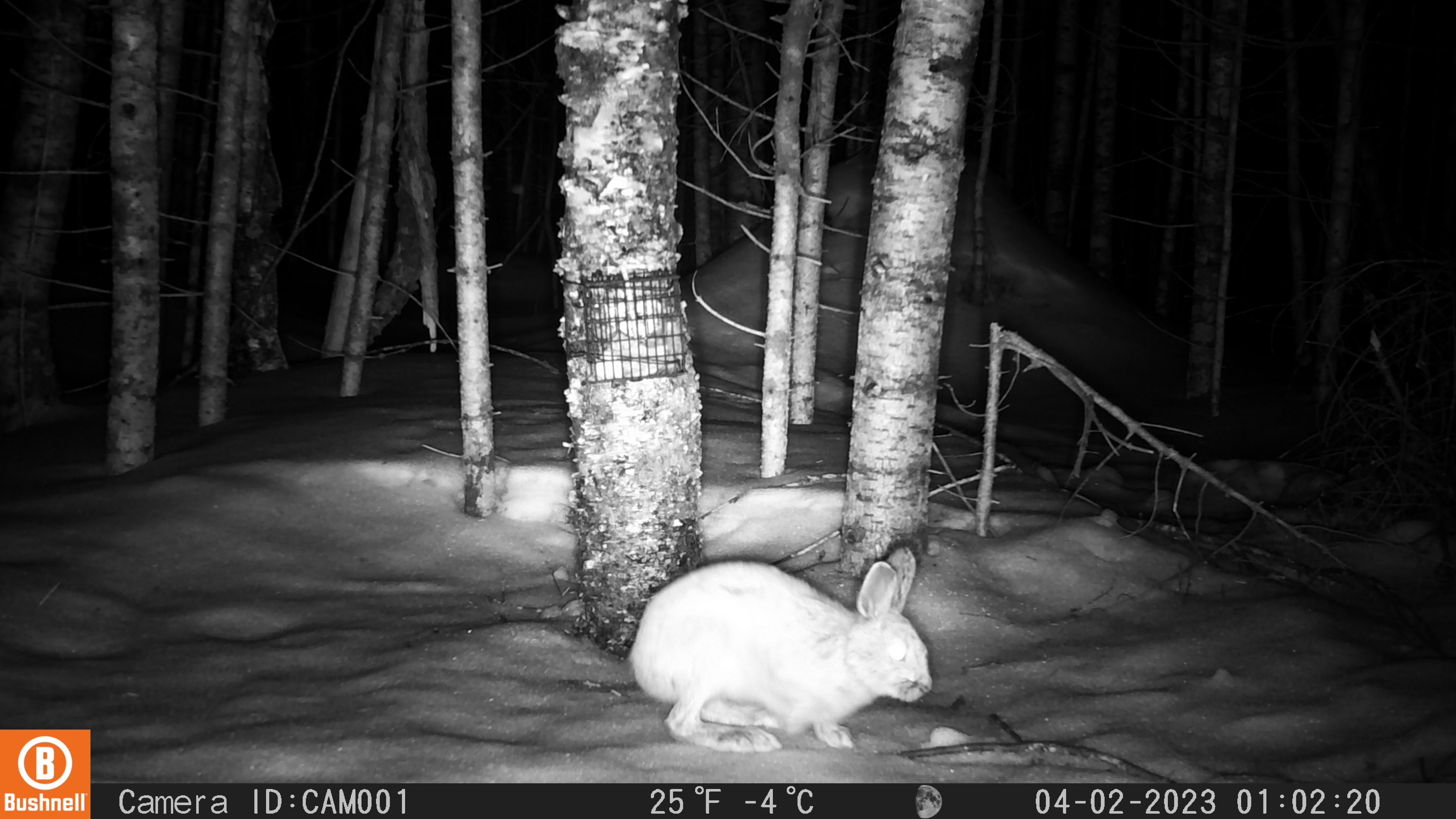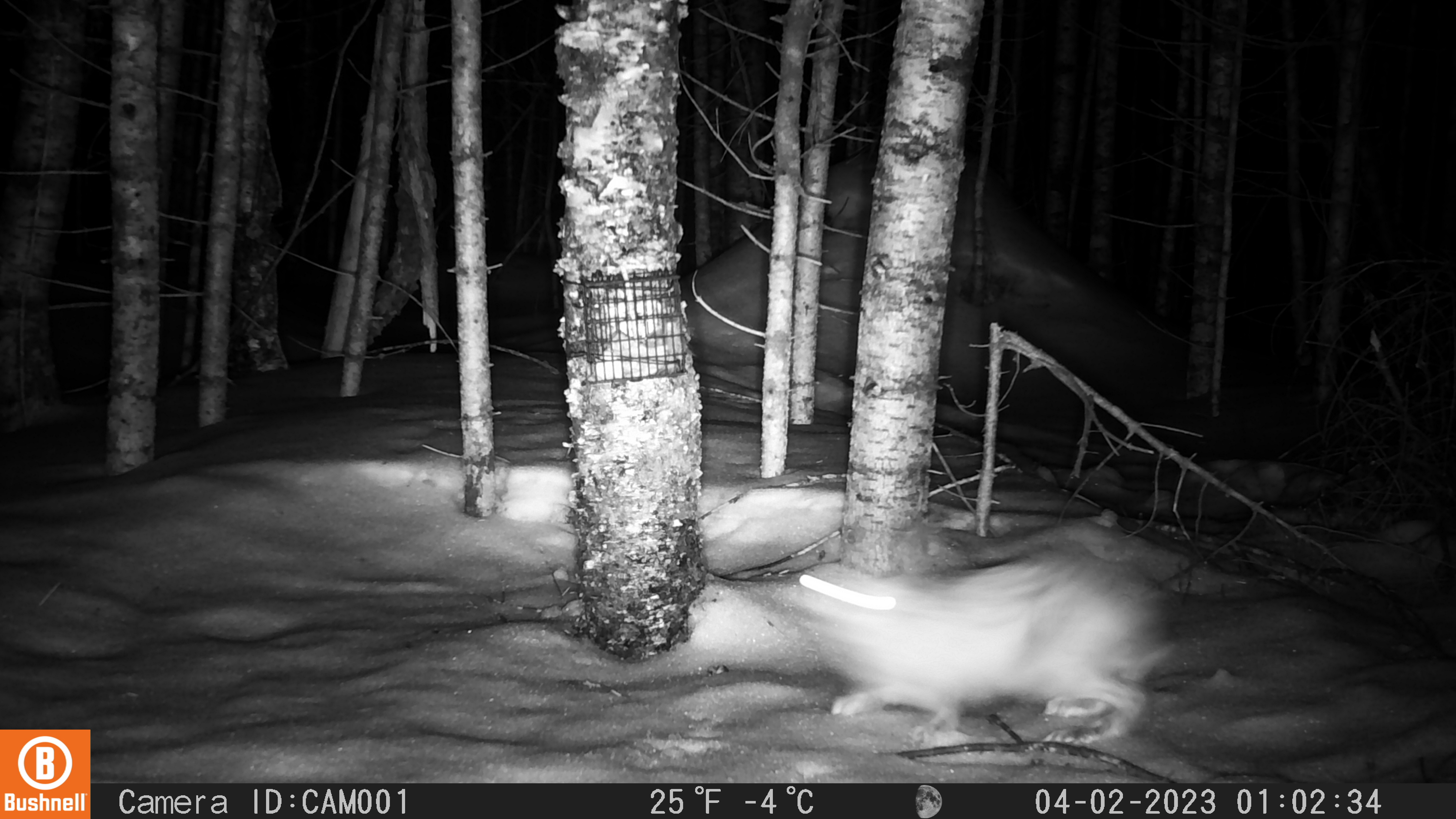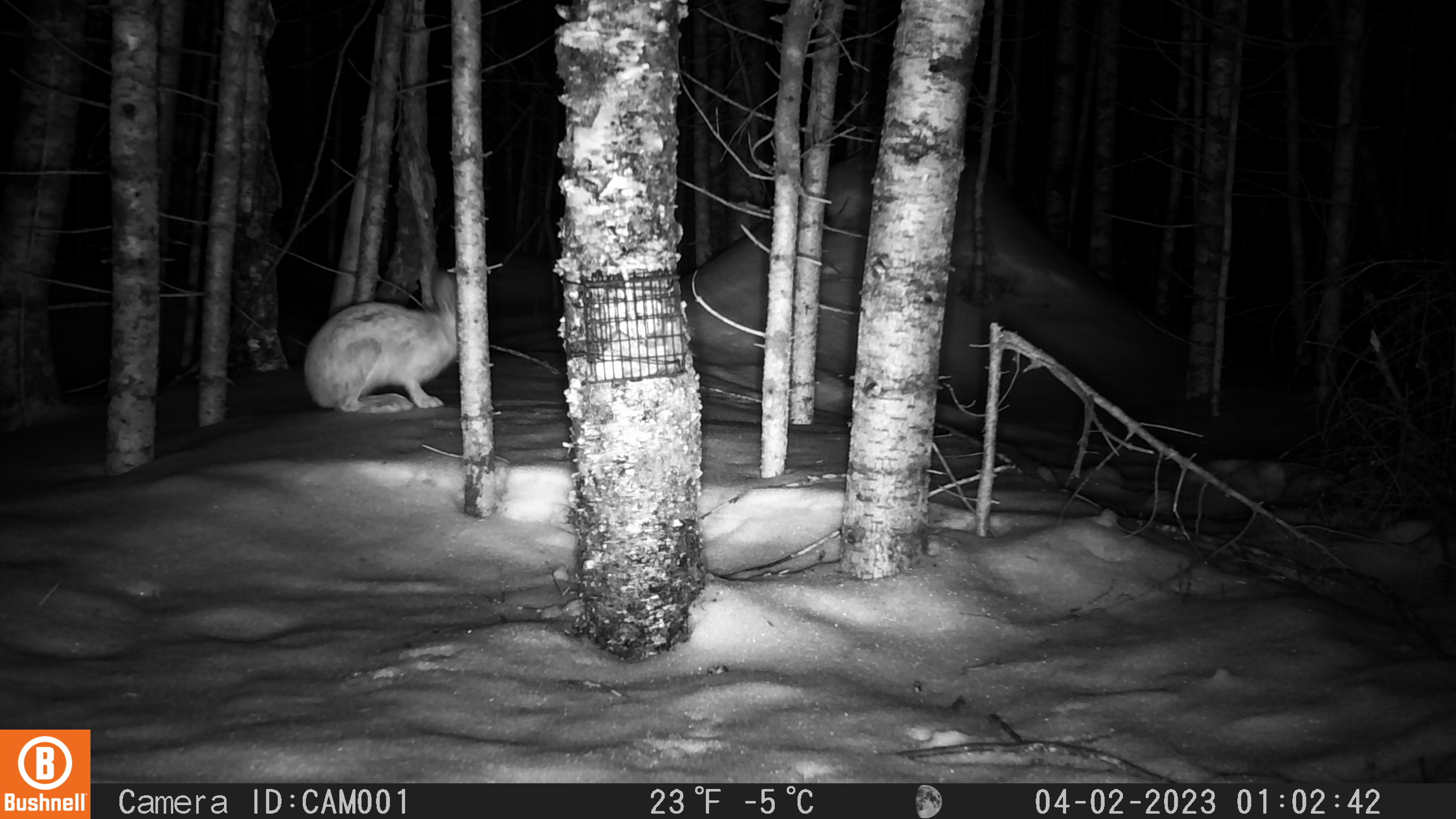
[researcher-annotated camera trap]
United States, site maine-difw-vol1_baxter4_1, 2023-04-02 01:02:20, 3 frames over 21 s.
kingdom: Animalia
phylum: Chordata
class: Mammalia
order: Lagomorpha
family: Leporidae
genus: Lepus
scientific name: Lepus americanus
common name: snowshoe hare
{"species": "snowshoe hare (Lepus americanus)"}